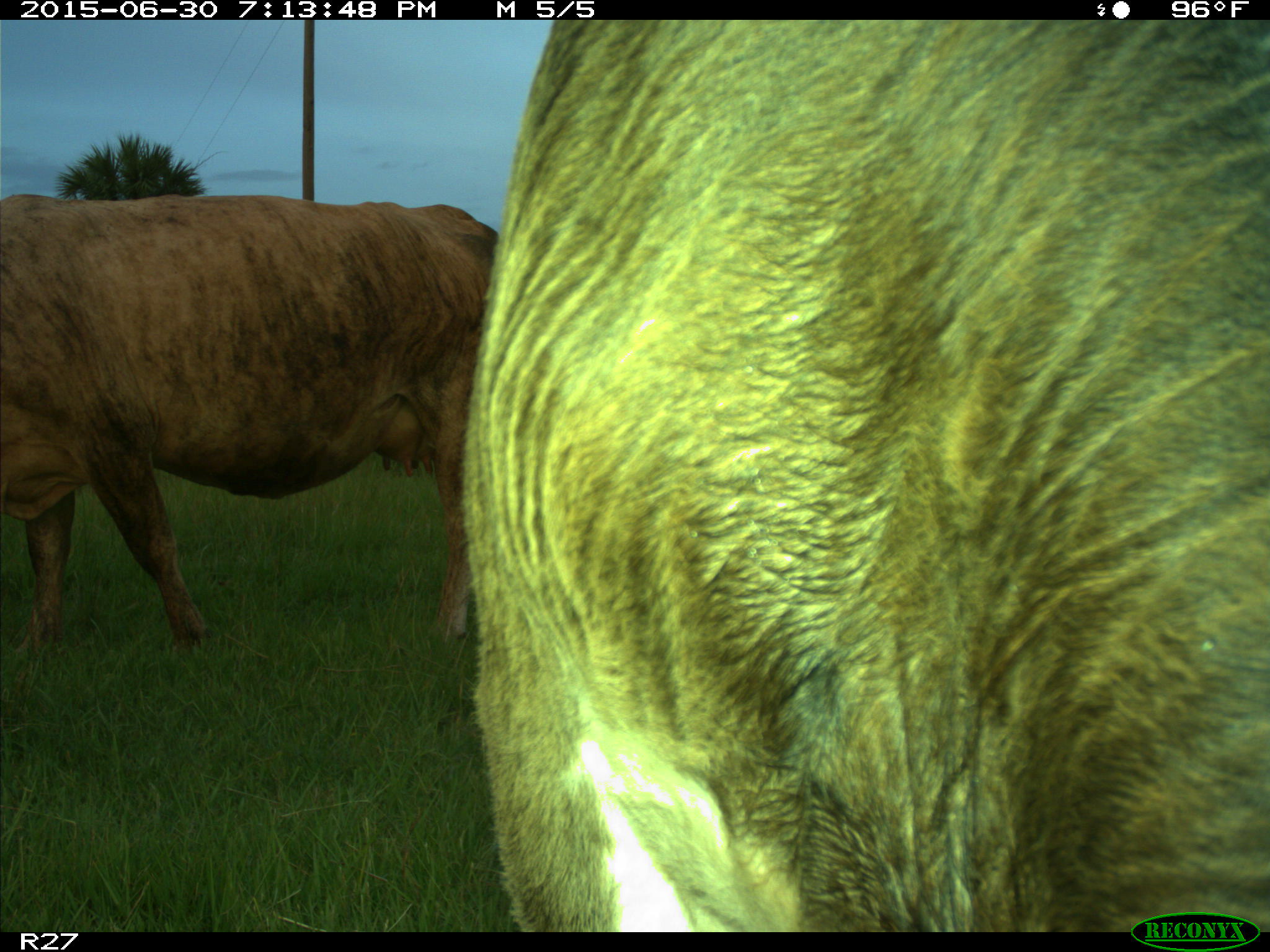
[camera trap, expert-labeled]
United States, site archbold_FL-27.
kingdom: Animalia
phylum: Chordata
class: Mammalia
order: Artiodactyla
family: Bovidae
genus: Bos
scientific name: Bos taurus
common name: domestic cow